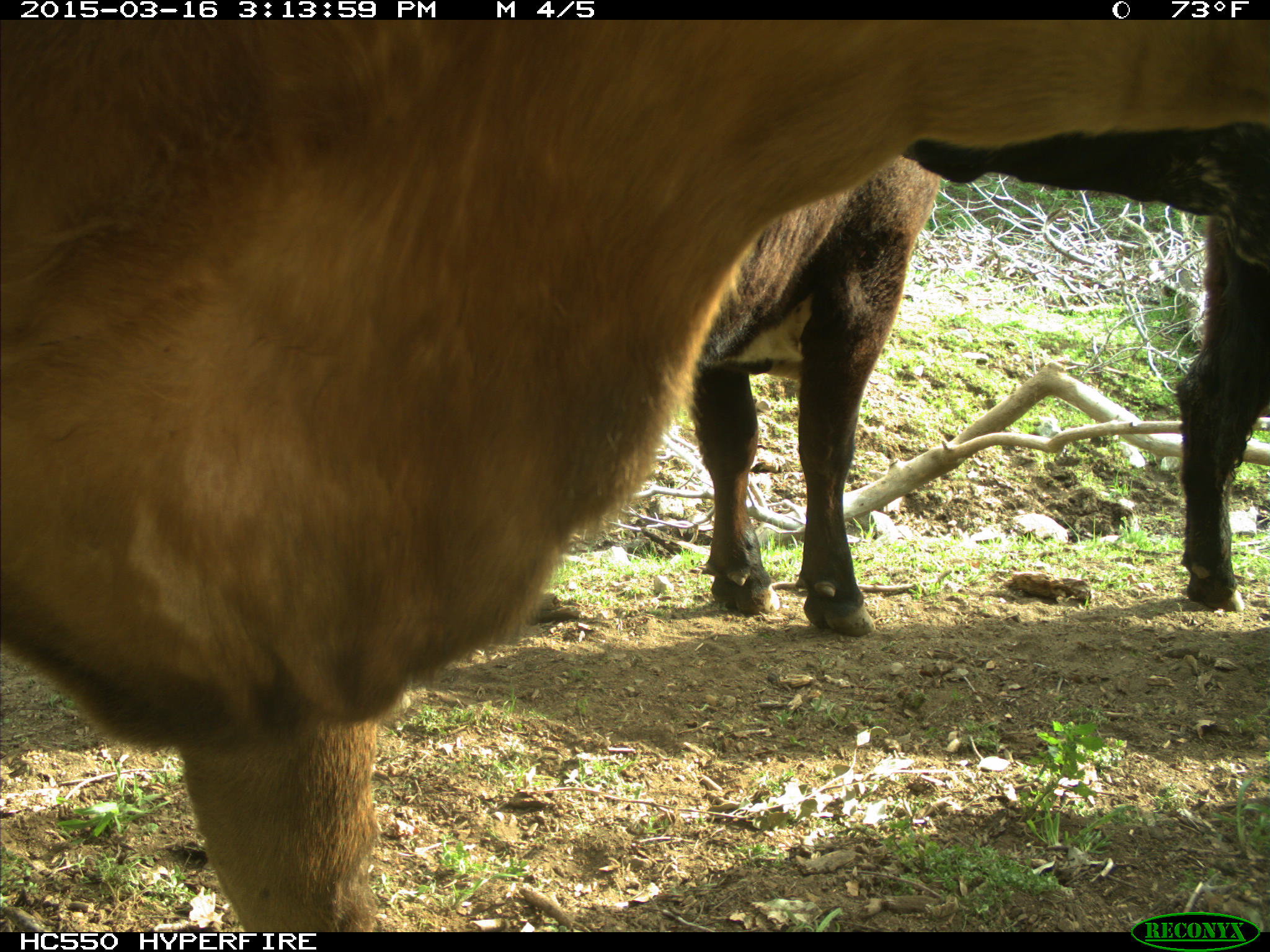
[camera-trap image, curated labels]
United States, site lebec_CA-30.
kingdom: Animalia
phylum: Chordata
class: Mammalia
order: Artiodactyla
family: Bovidae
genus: Bos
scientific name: Bos taurus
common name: domestic cow